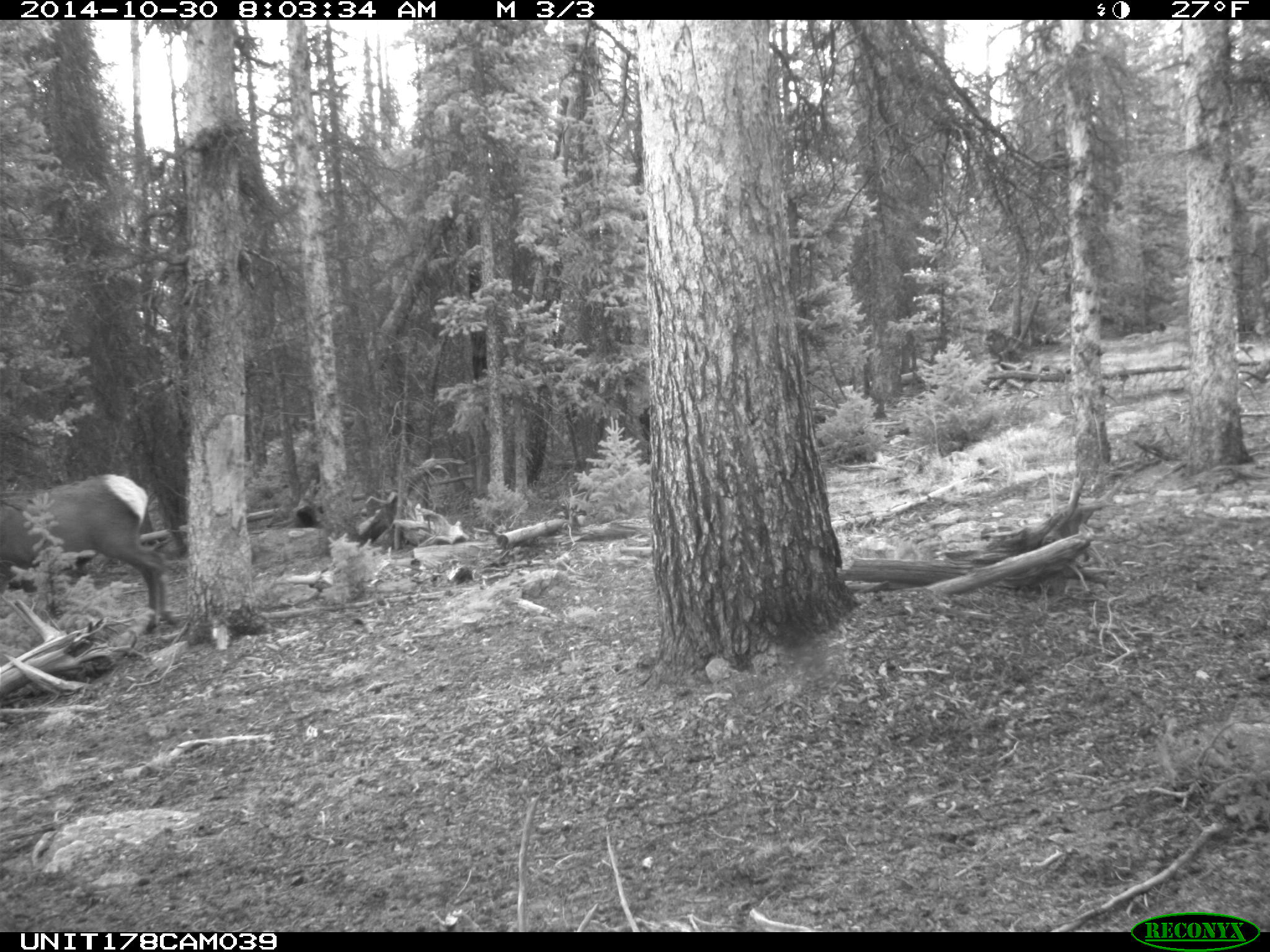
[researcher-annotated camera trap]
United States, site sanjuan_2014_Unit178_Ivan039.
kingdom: Animalia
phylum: Chordata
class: Mammalia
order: Artiodactyla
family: Cervidae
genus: Cervus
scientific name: Cervus elaphus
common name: red deer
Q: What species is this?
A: Cervus elaphus (red deer).